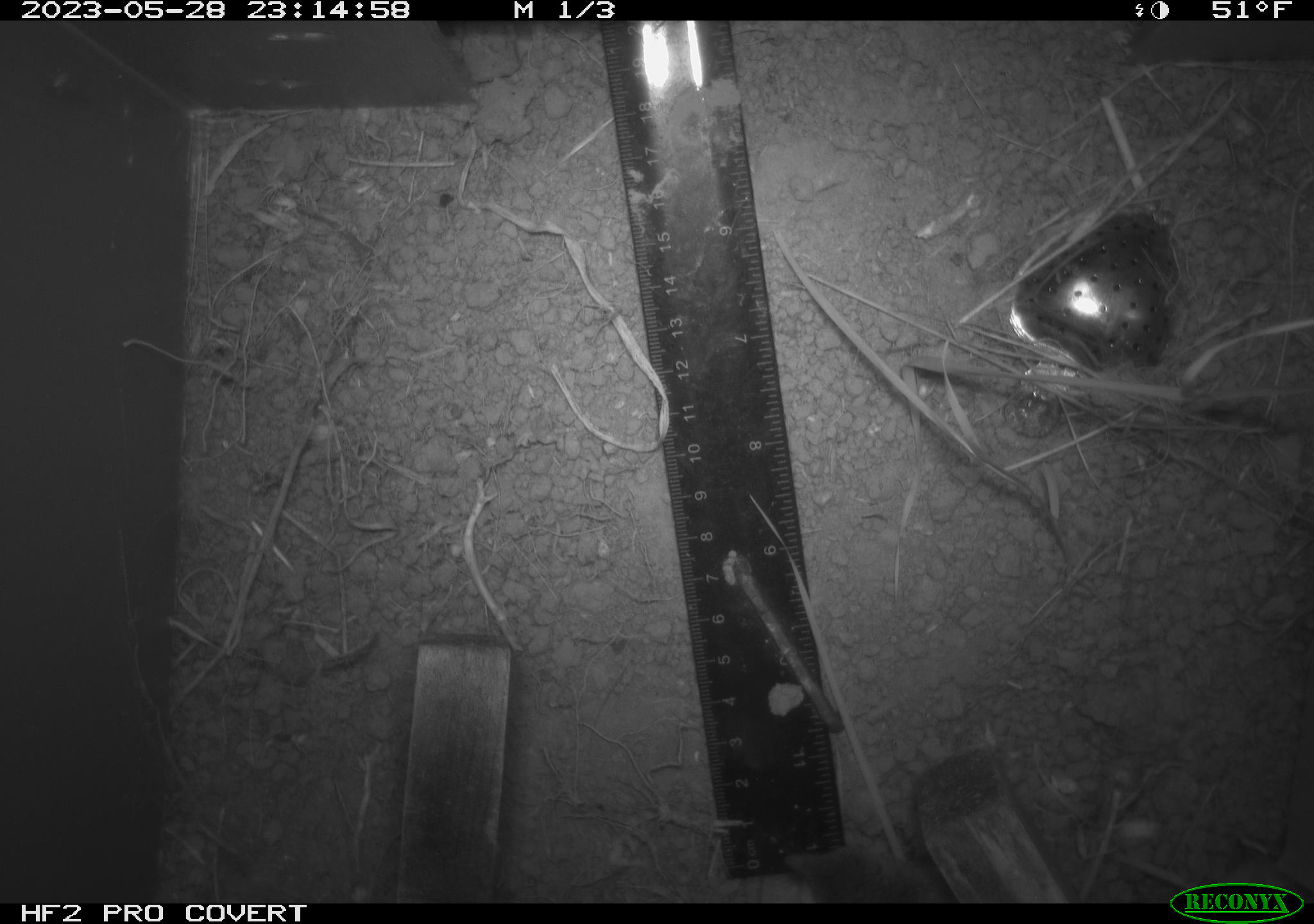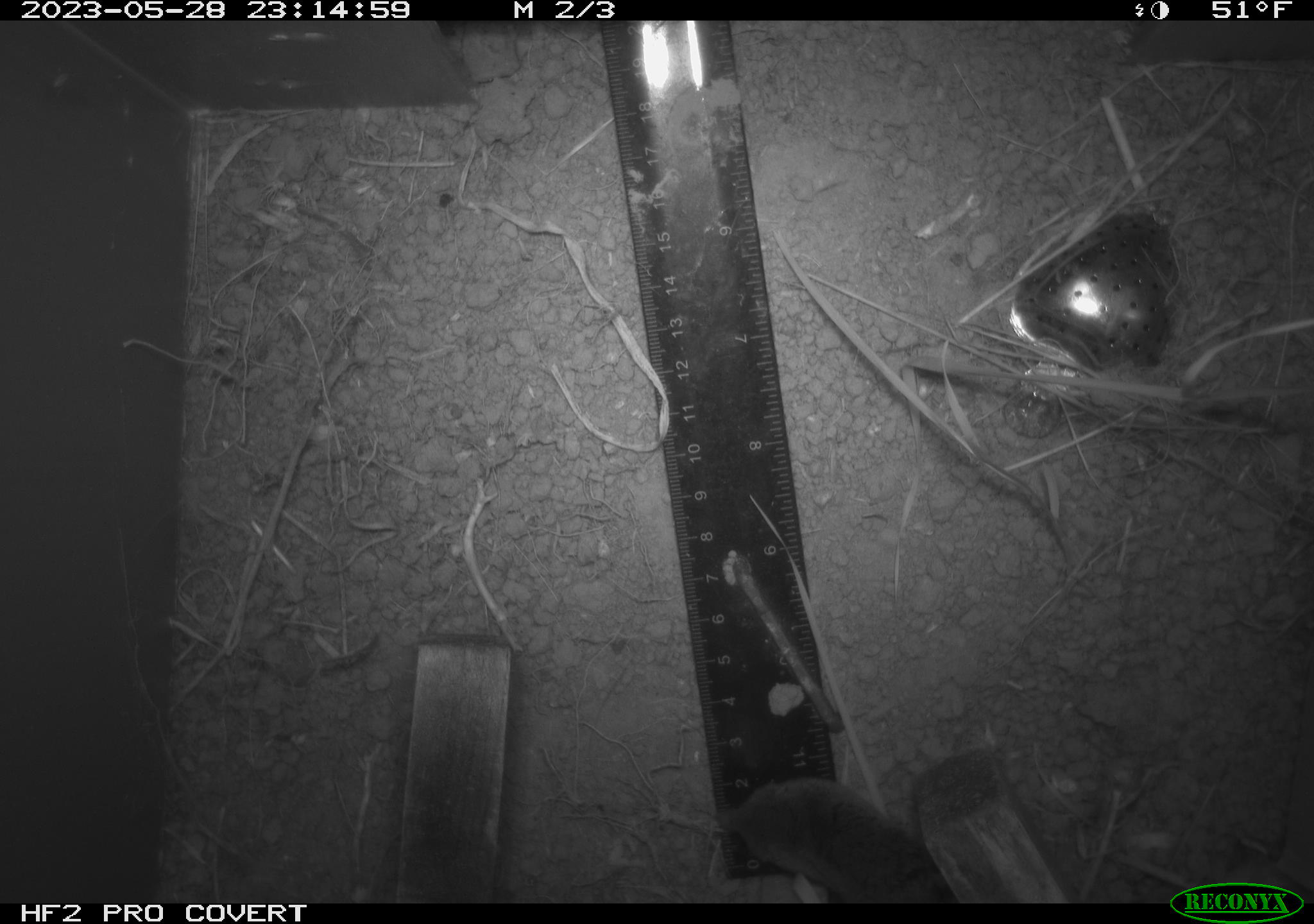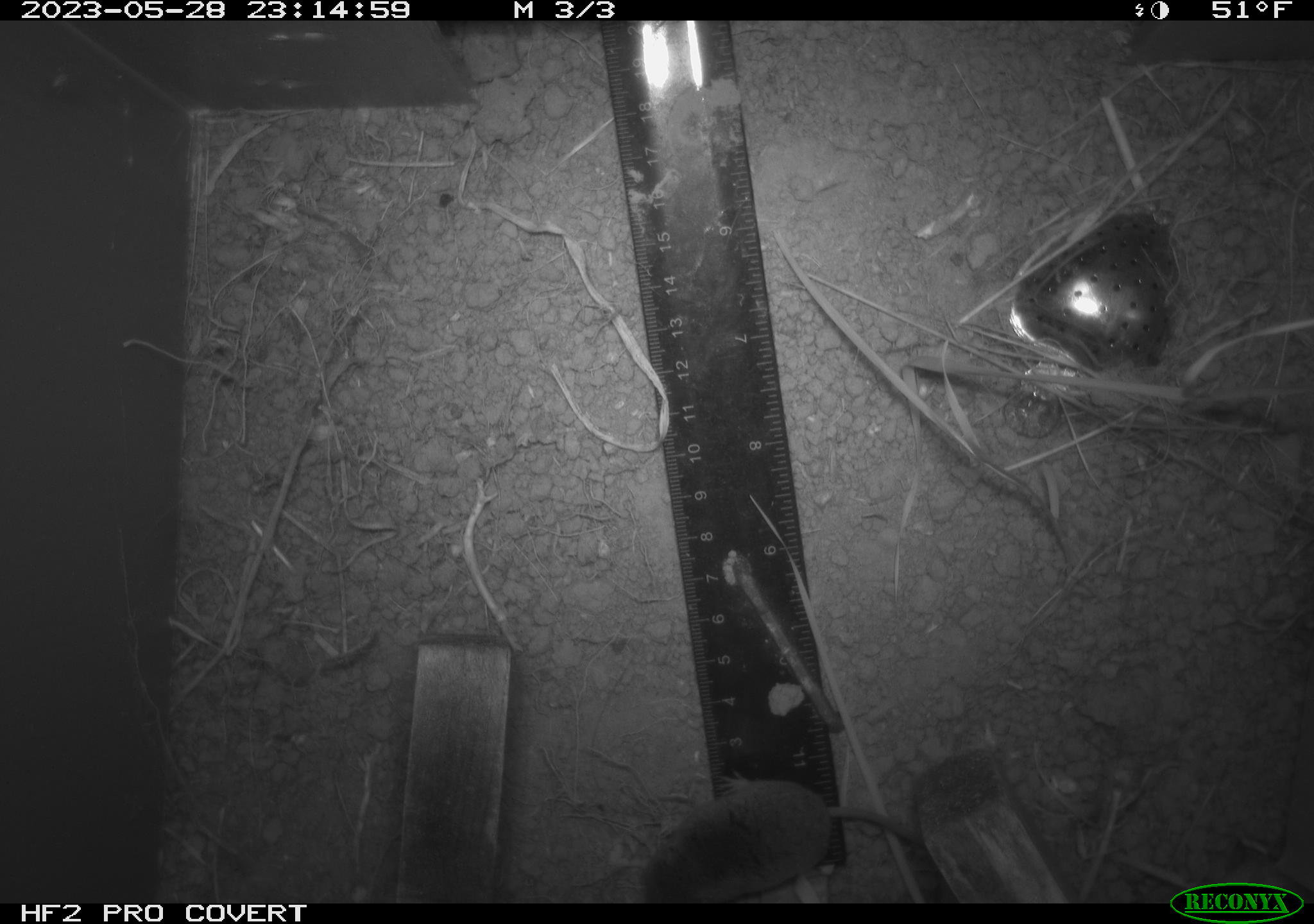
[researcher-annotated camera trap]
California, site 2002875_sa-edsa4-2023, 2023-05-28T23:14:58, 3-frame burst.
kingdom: Animalia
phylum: Chordata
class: Mammalia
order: Eulipotyphla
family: Soricidae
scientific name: Soricidae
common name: shrews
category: soricidae family